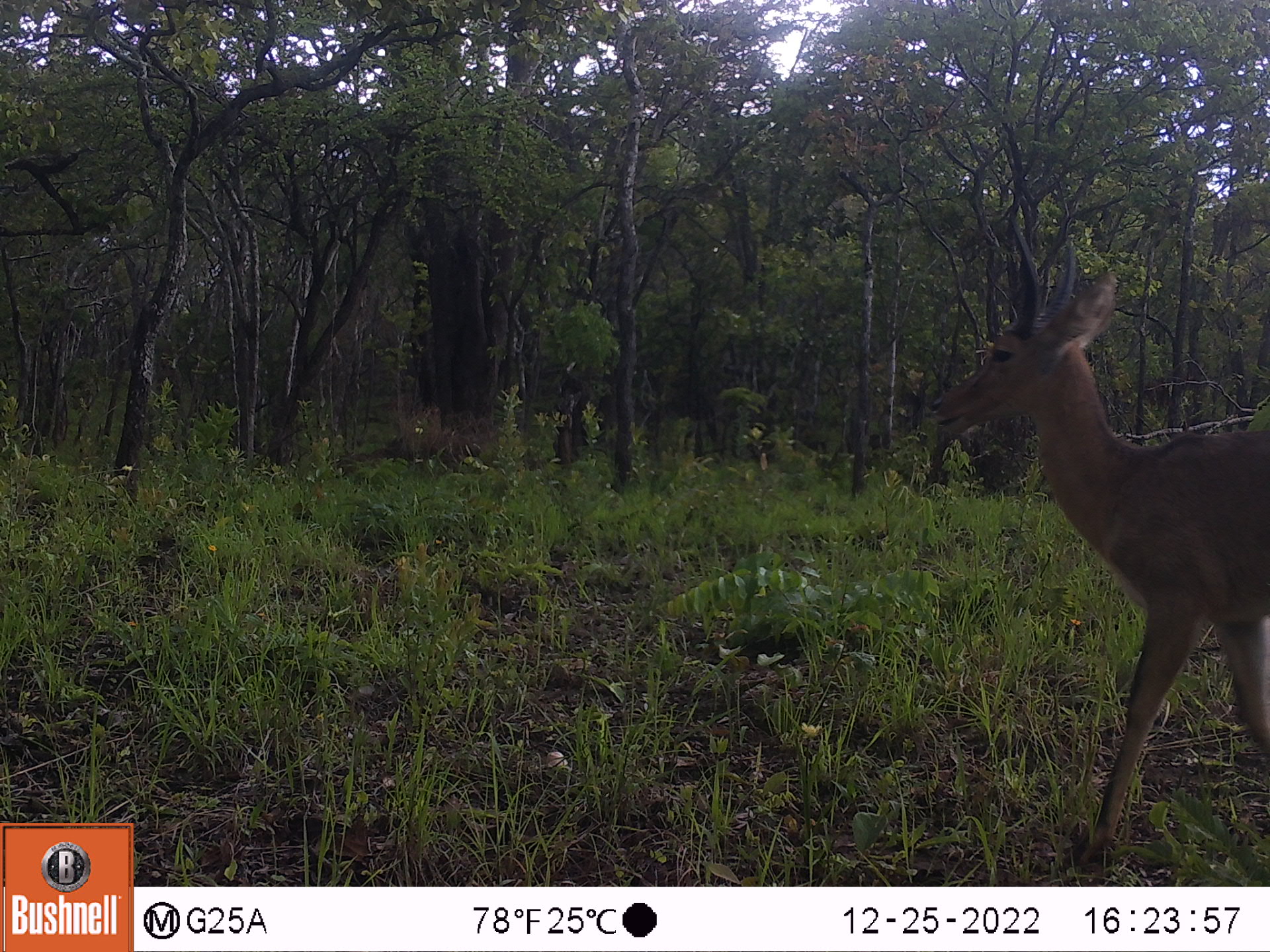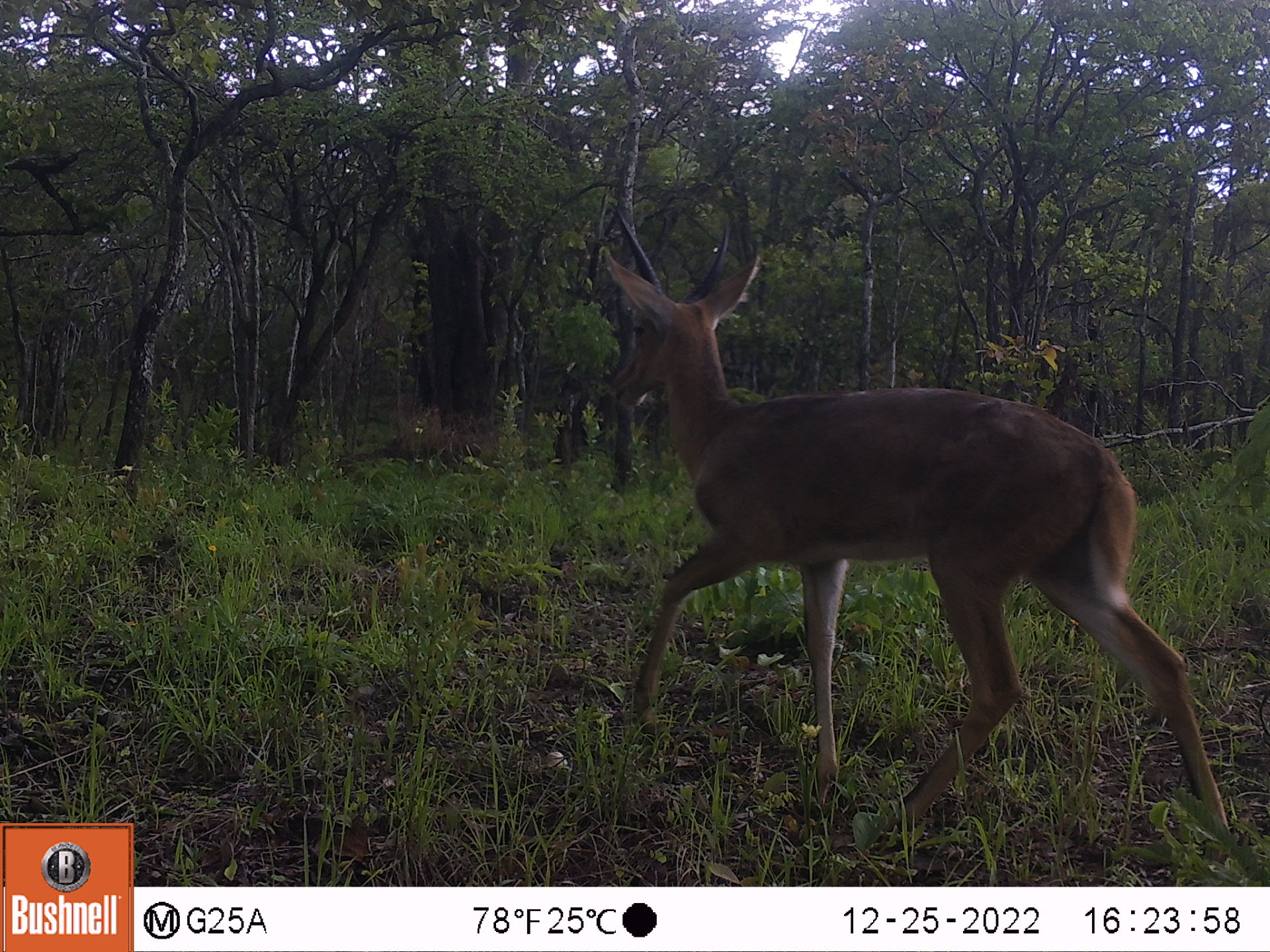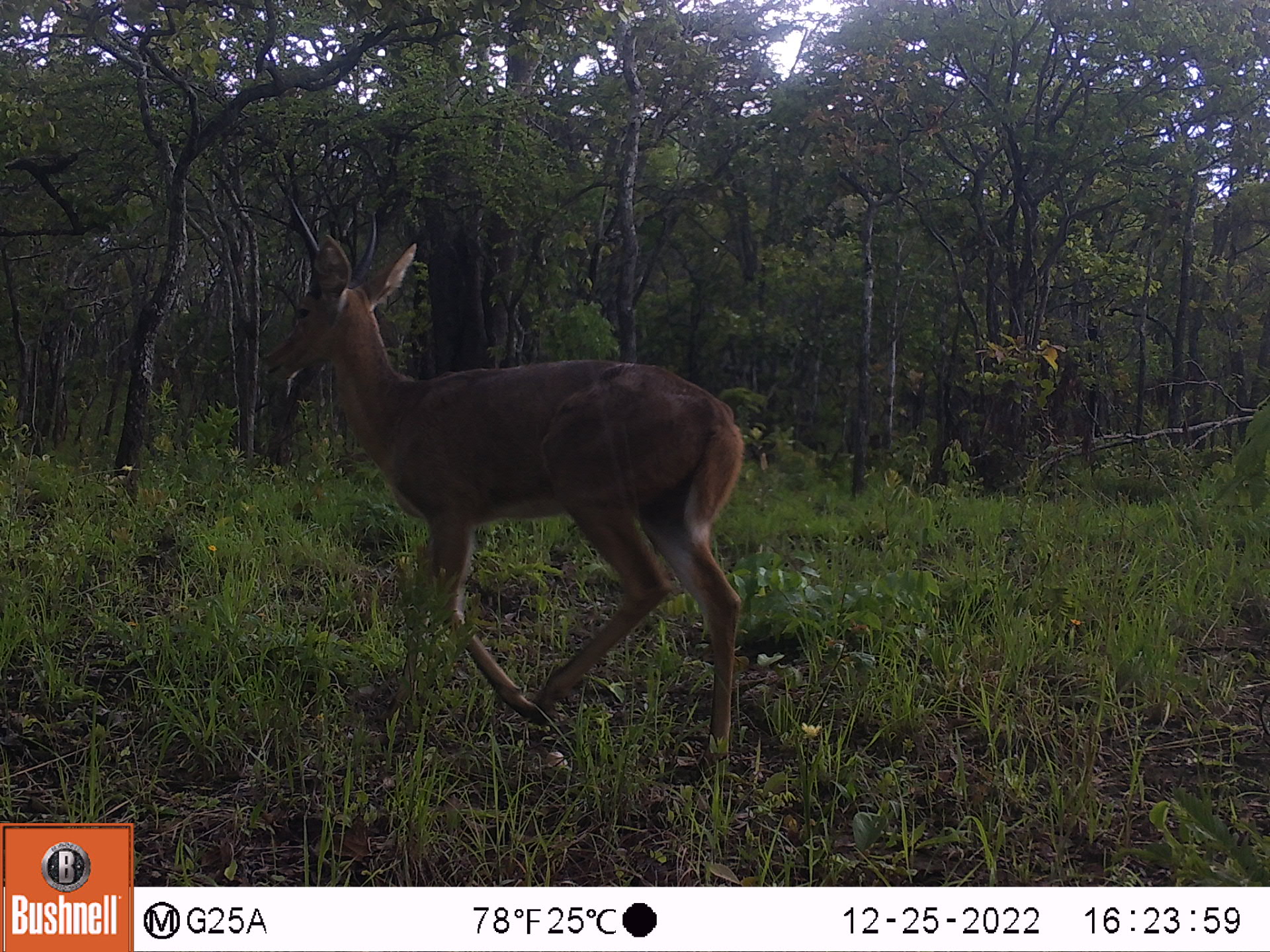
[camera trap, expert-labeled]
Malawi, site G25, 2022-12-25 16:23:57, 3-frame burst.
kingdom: Animalia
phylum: Chordata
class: Mammalia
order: Artiodactyla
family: Bovidae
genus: Redunca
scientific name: Redunca arundinum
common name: southern reedbuck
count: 1